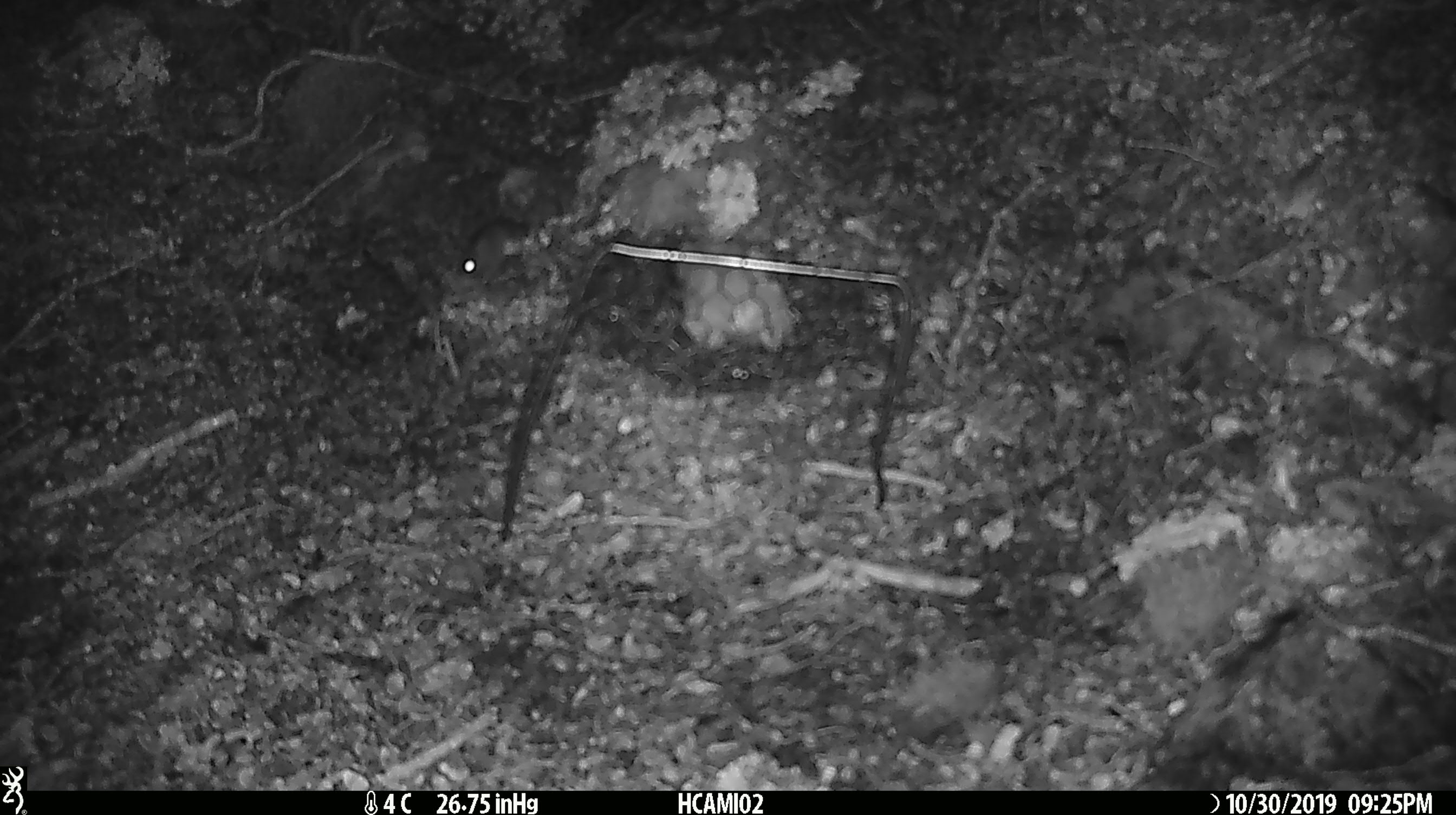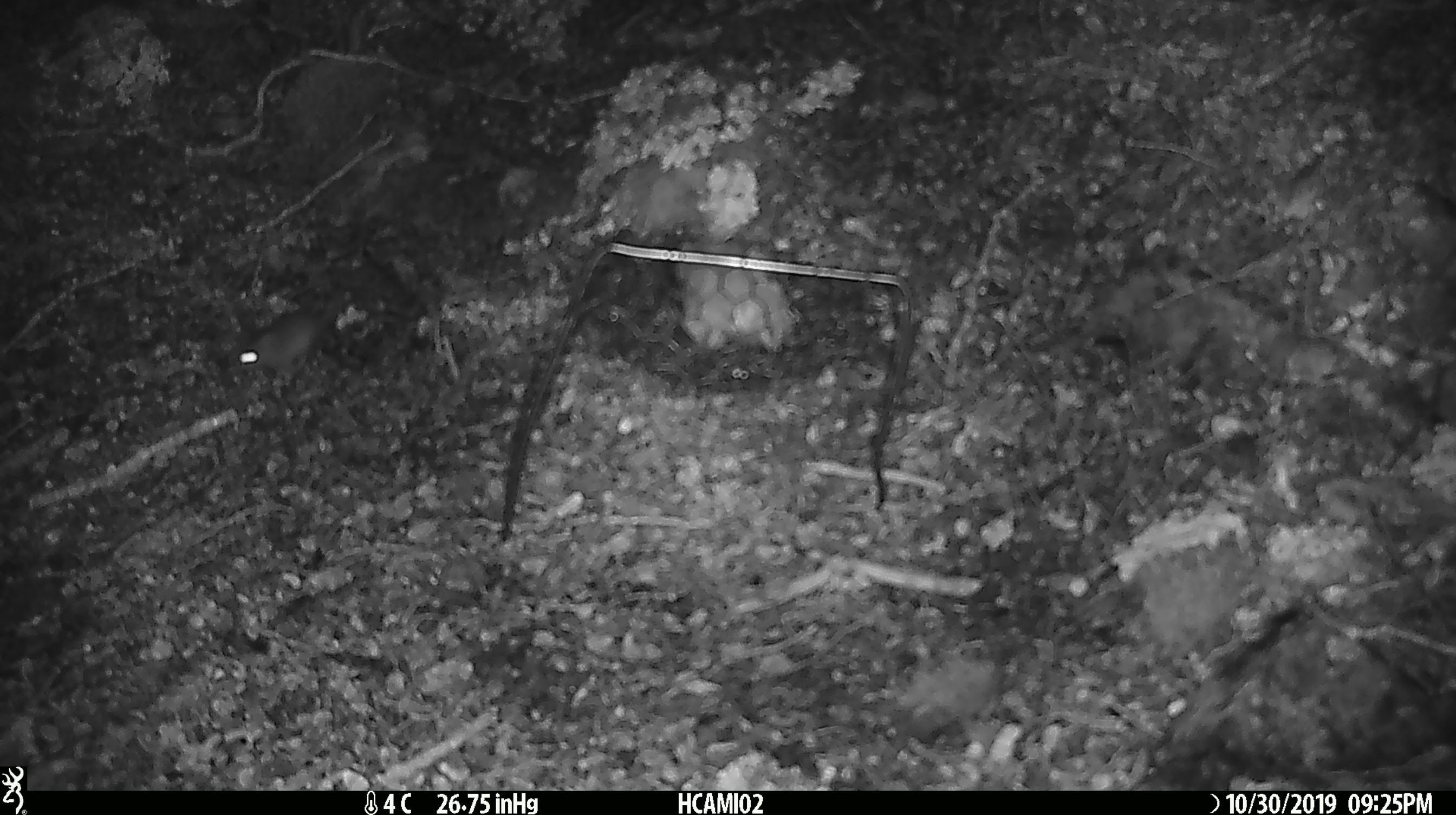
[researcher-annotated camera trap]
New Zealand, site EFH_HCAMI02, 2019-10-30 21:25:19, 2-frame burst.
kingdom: Animalia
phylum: Chordata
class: Mammalia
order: Rodentia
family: Muridae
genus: Mus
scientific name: Mus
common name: mouse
Mouse (Mus).